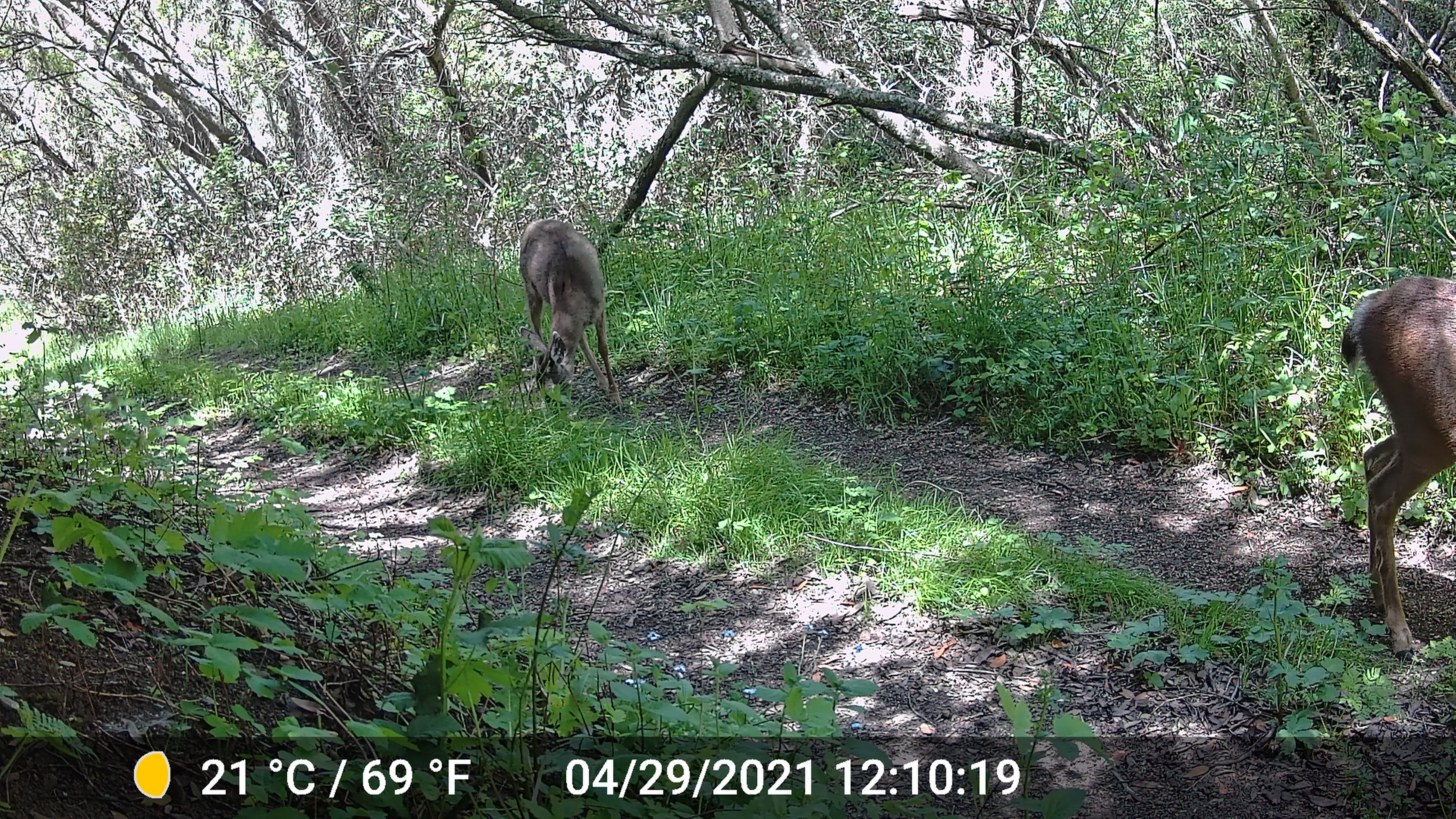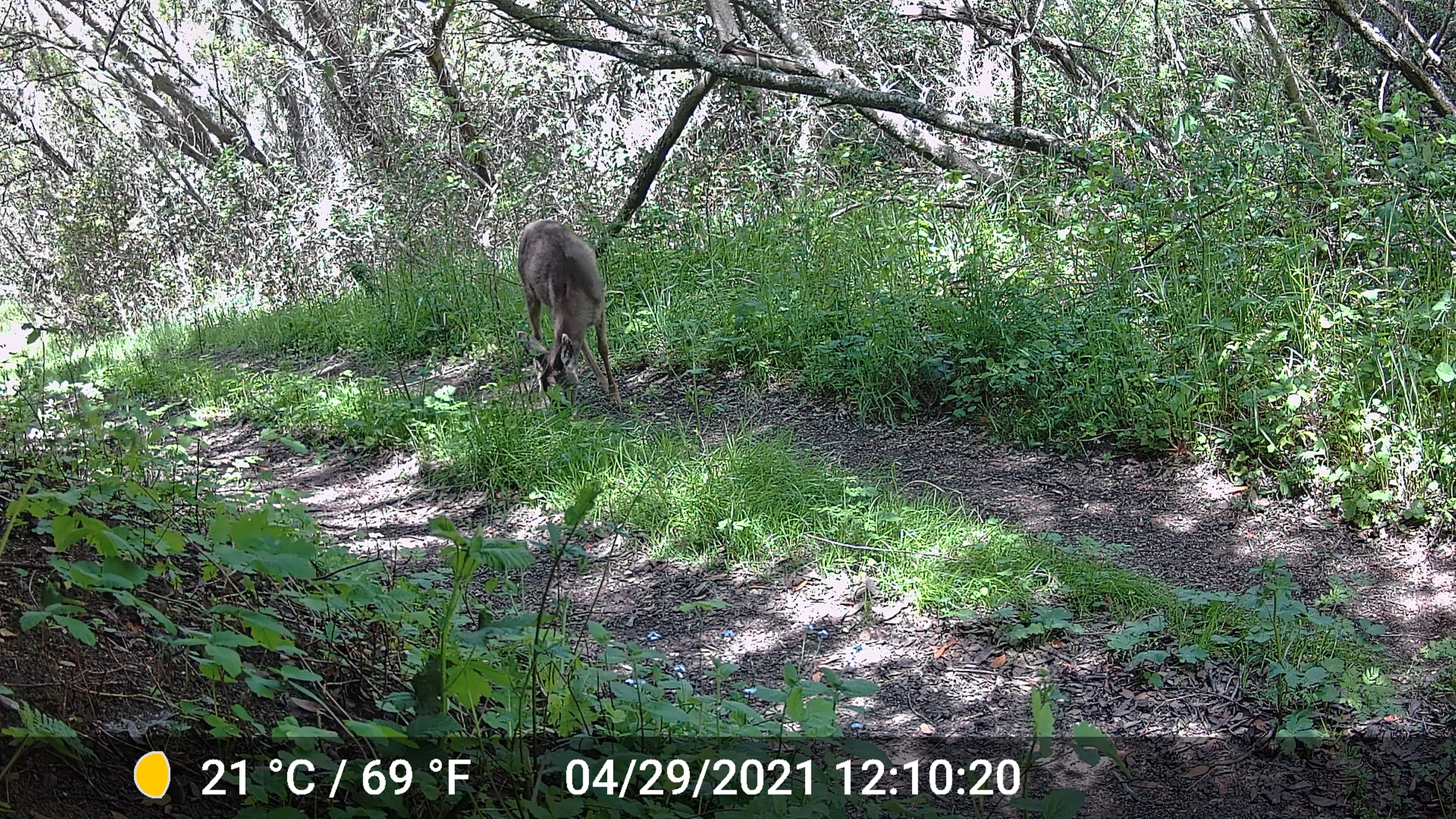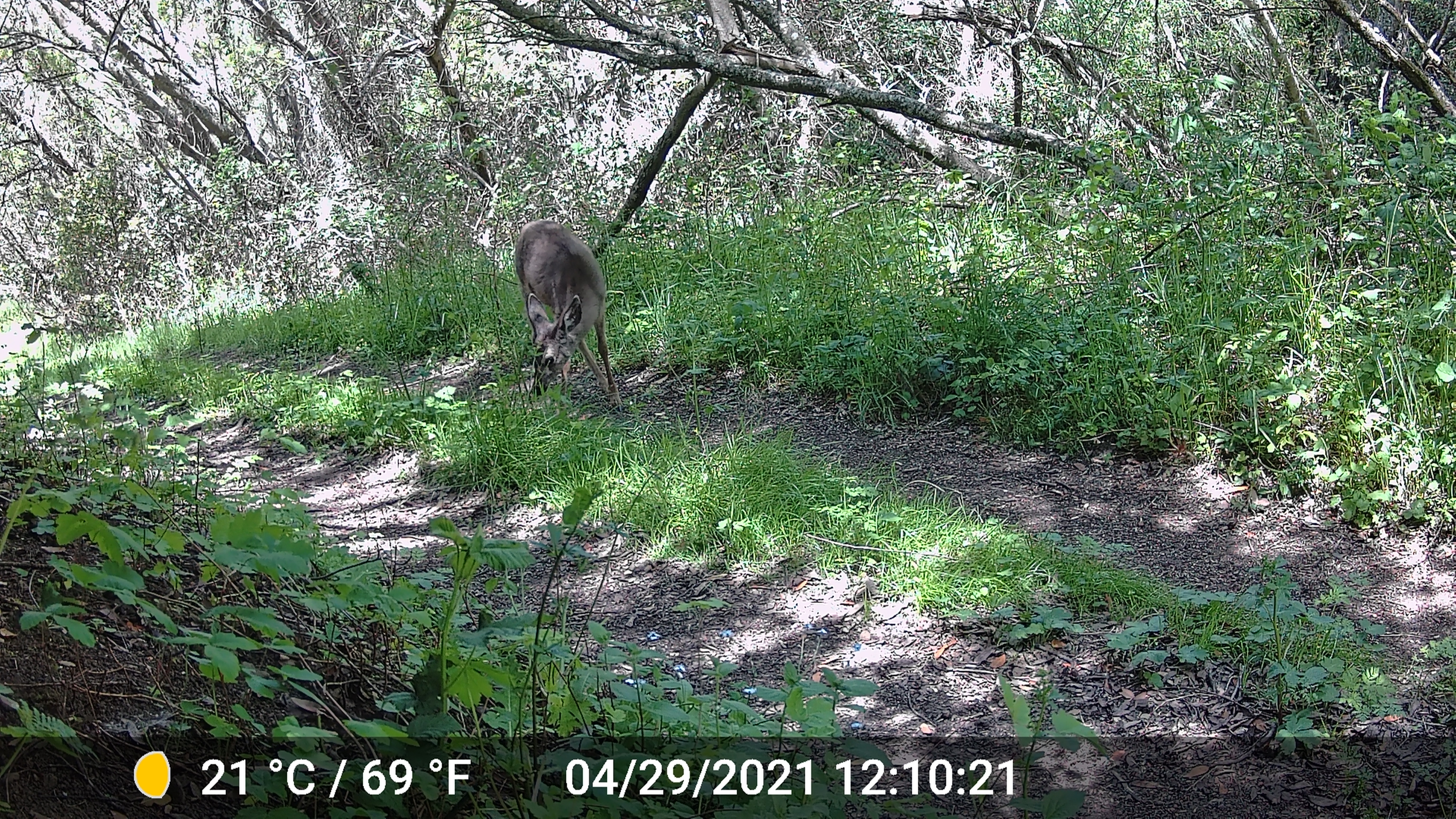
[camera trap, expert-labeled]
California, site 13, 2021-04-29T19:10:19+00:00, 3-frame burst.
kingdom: Animalia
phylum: Chordata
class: Mammalia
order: Artiodactyla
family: Cervidae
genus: Odocoileus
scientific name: Odocoileus hemionus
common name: mule deer